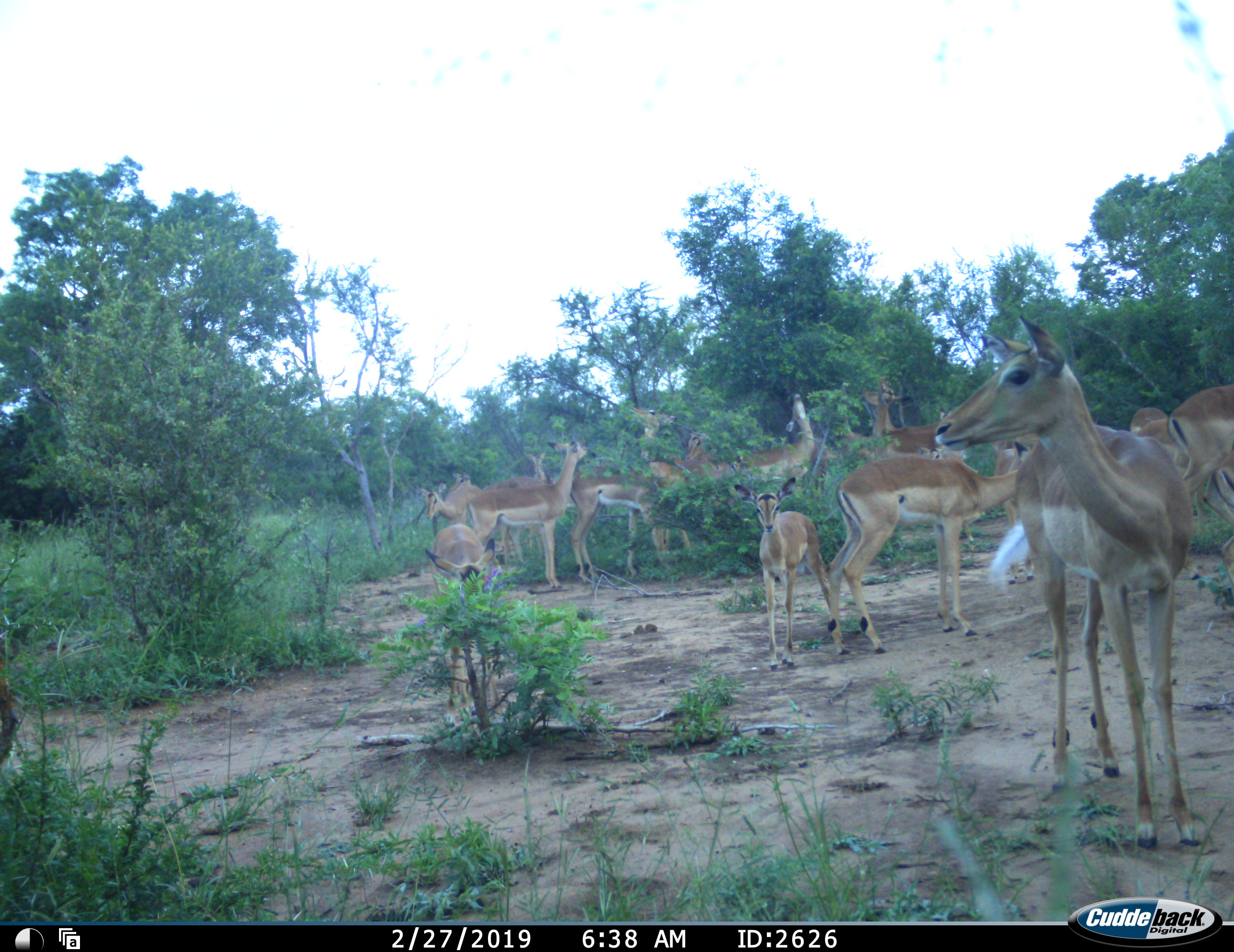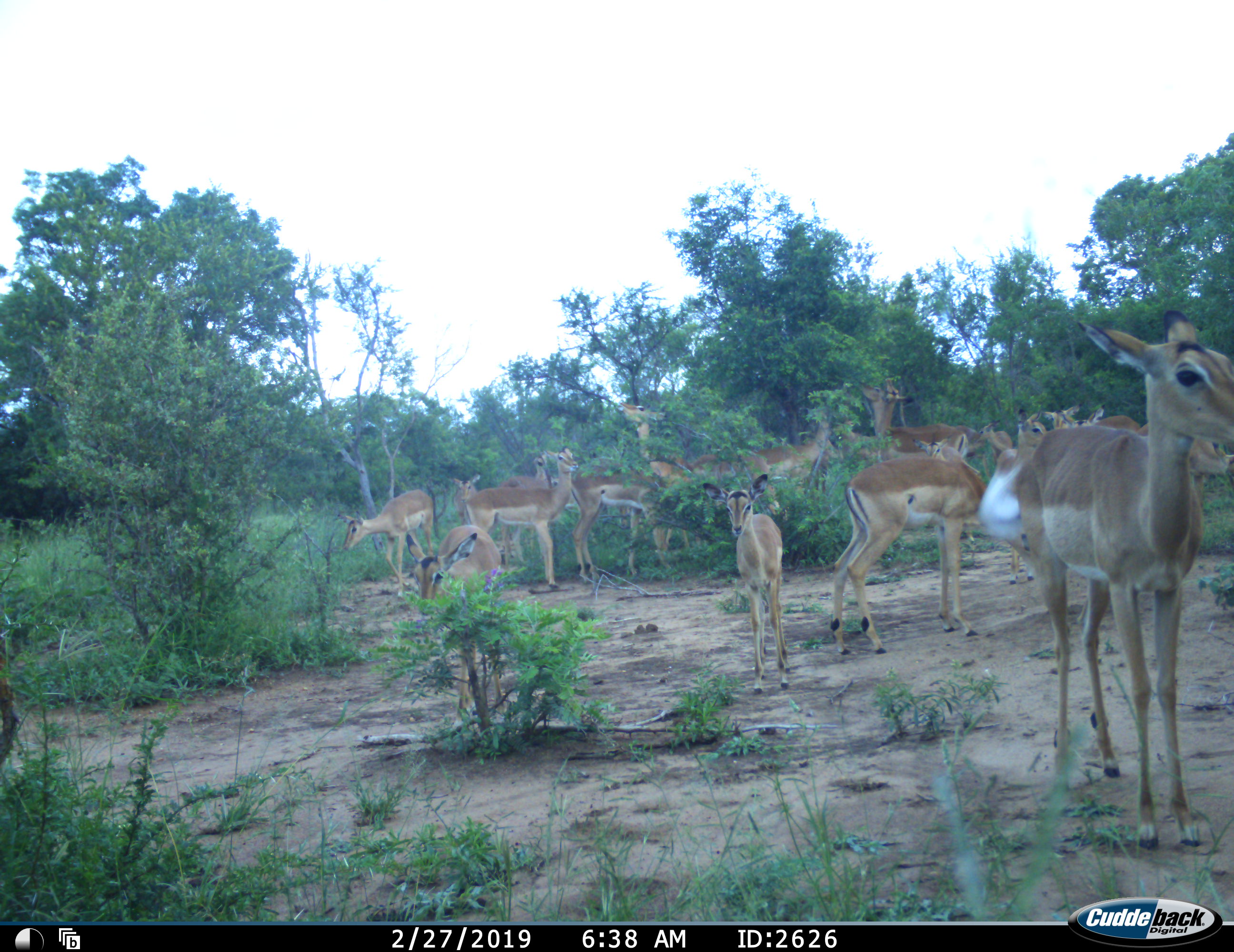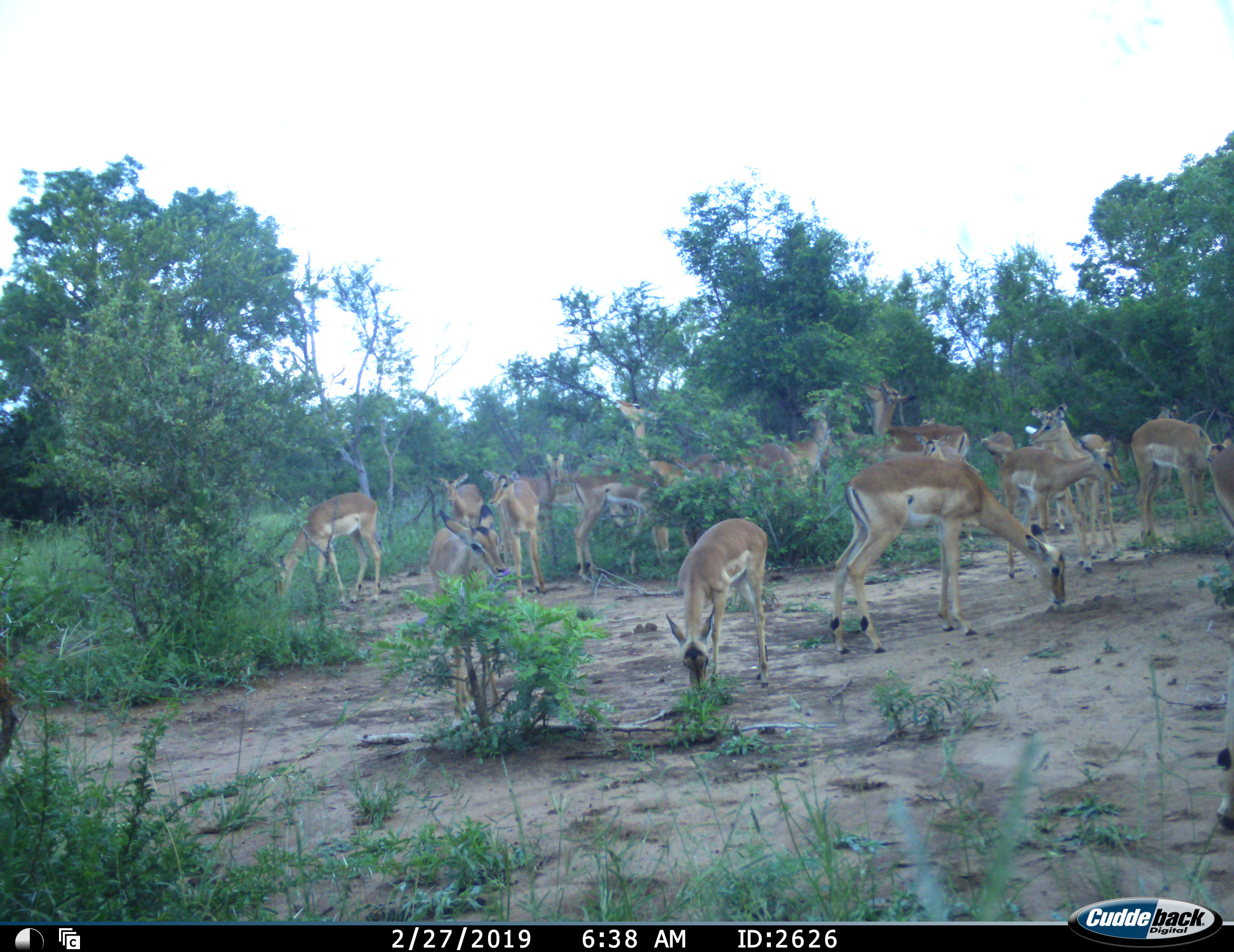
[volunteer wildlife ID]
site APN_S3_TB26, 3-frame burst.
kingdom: Animalia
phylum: Chordata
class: Mammalia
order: Artiodactyla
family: Bovidae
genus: Aepyceros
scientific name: Aepyceros melampus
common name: impala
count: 11-50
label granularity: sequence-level